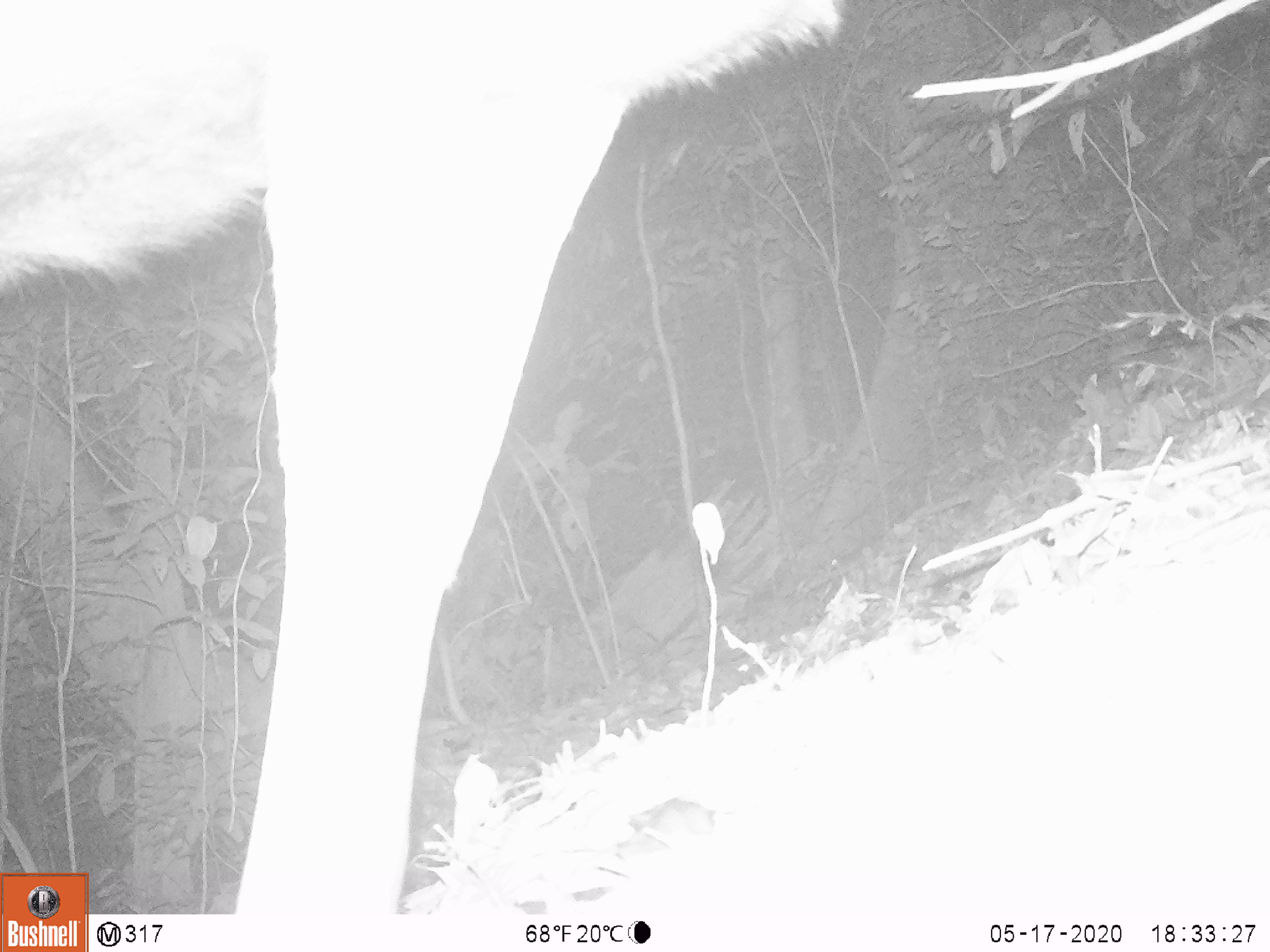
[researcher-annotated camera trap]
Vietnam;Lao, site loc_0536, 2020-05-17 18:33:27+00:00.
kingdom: Animalia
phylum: Chordata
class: Mammalia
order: Artiodactyla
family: Cervidae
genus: Rusa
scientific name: Rusa unicolor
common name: sambar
Sambar (Rusa unicolor). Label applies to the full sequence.